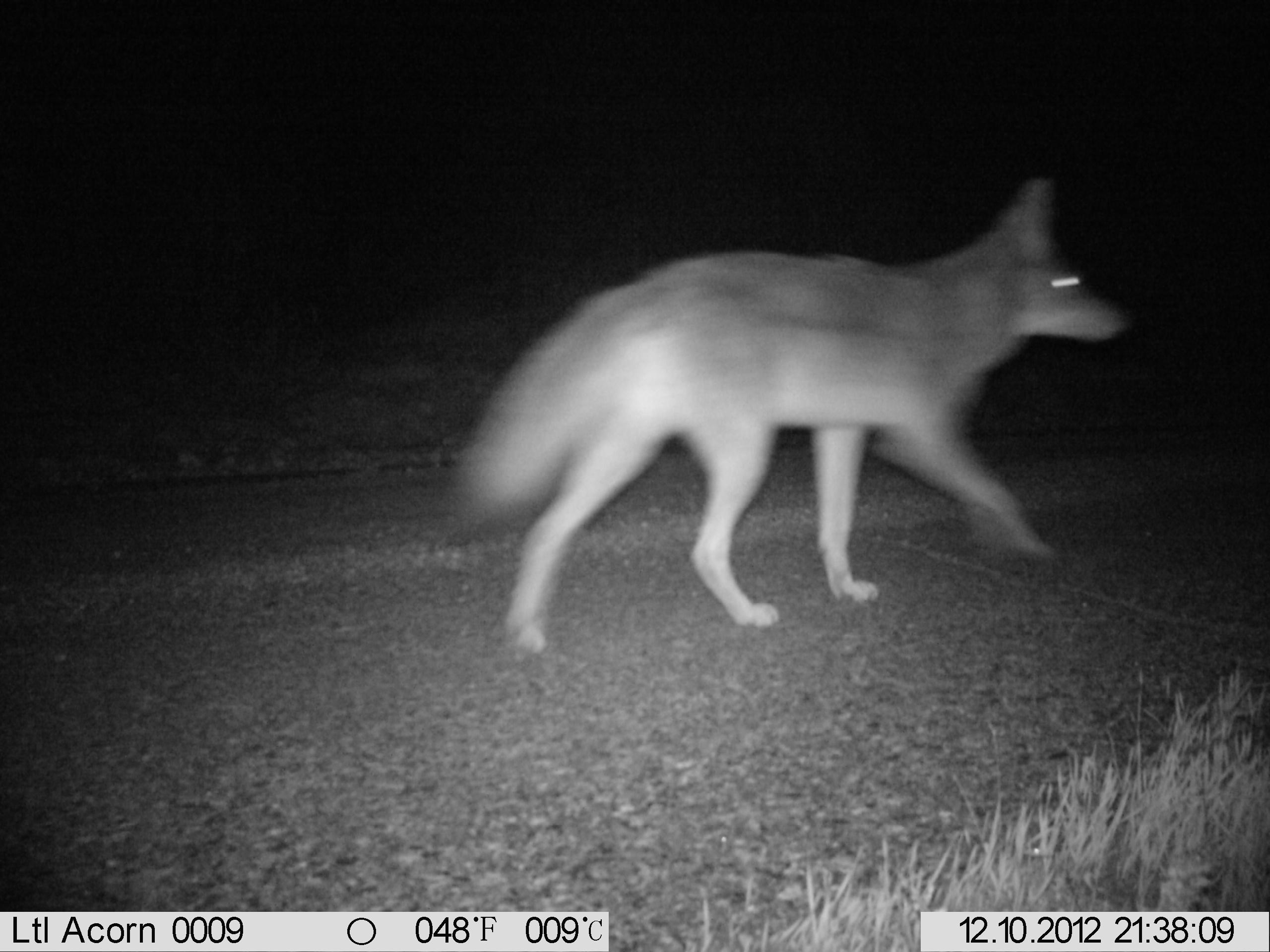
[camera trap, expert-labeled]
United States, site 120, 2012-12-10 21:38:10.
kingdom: Animalia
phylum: Chordata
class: Mammalia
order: Carnivora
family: Canidae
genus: Canis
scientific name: Canis latrans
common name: coyote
Coyote (Canis latrans).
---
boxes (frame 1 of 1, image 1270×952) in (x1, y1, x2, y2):
coyote: (440, 173, 1129, 658)